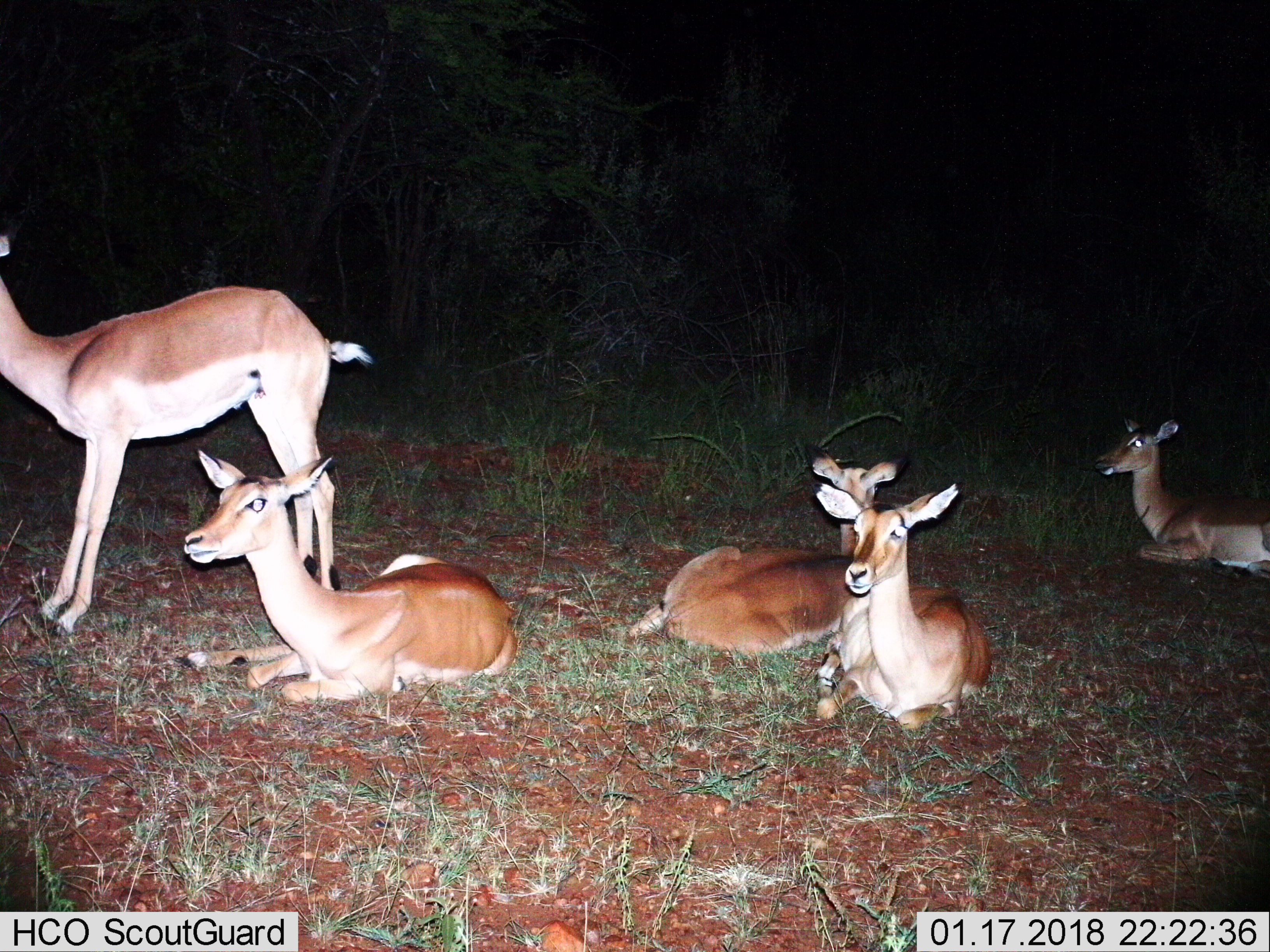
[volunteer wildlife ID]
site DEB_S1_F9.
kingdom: Animalia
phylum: Chordata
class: Mammalia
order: Artiodactyla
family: Bovidae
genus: Aepyceros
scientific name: Aepyceros melampus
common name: impala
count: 5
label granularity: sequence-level